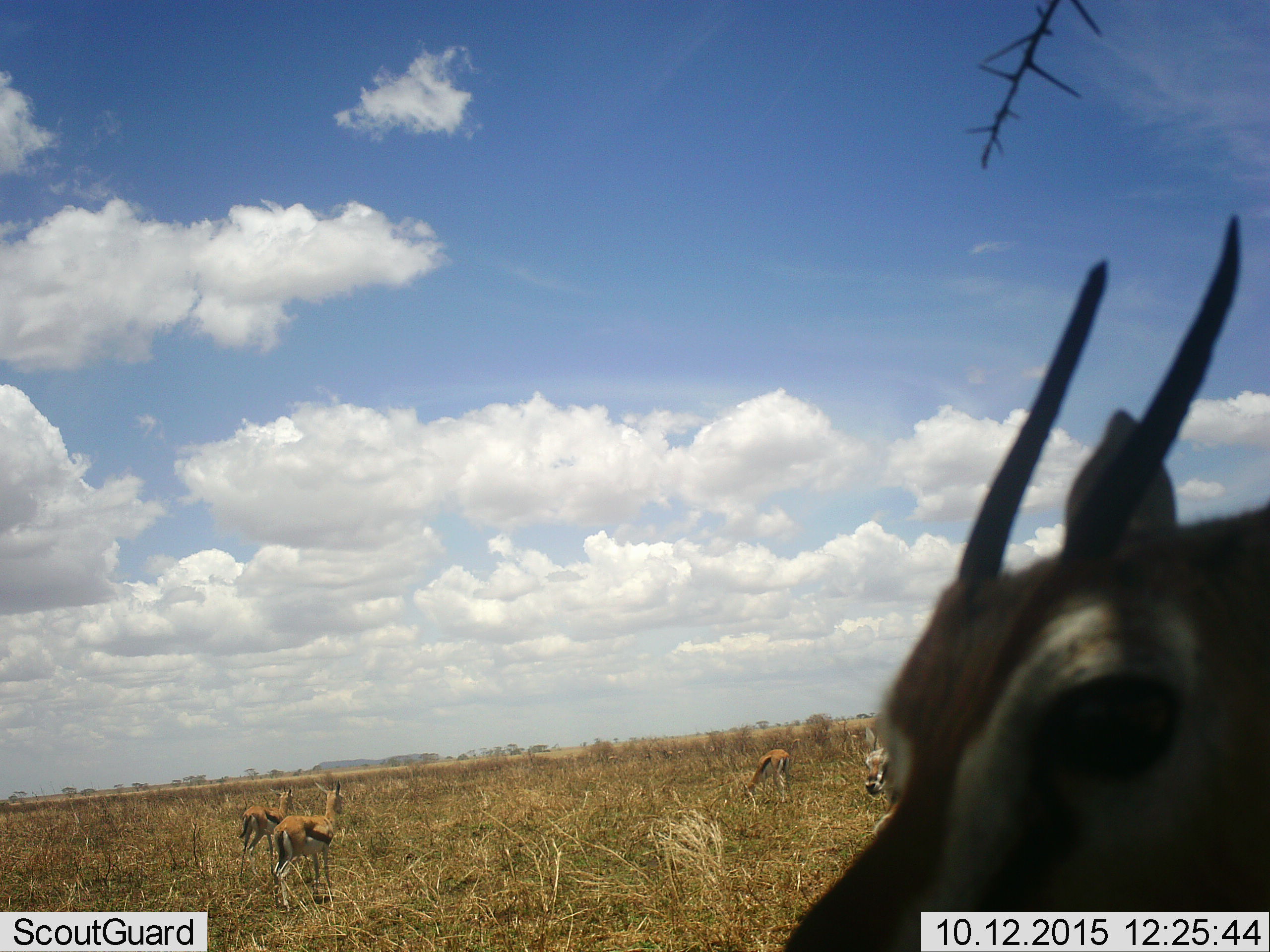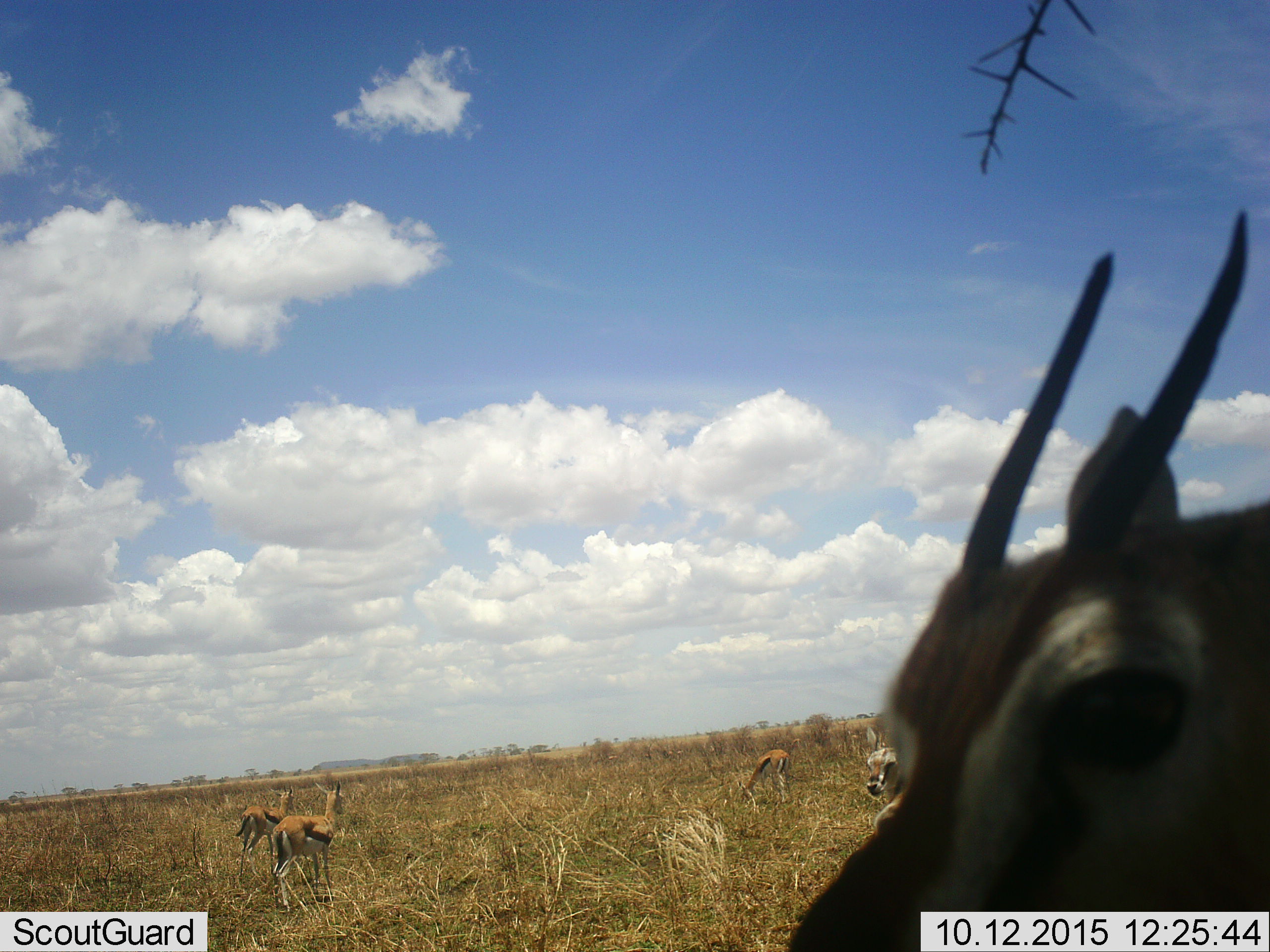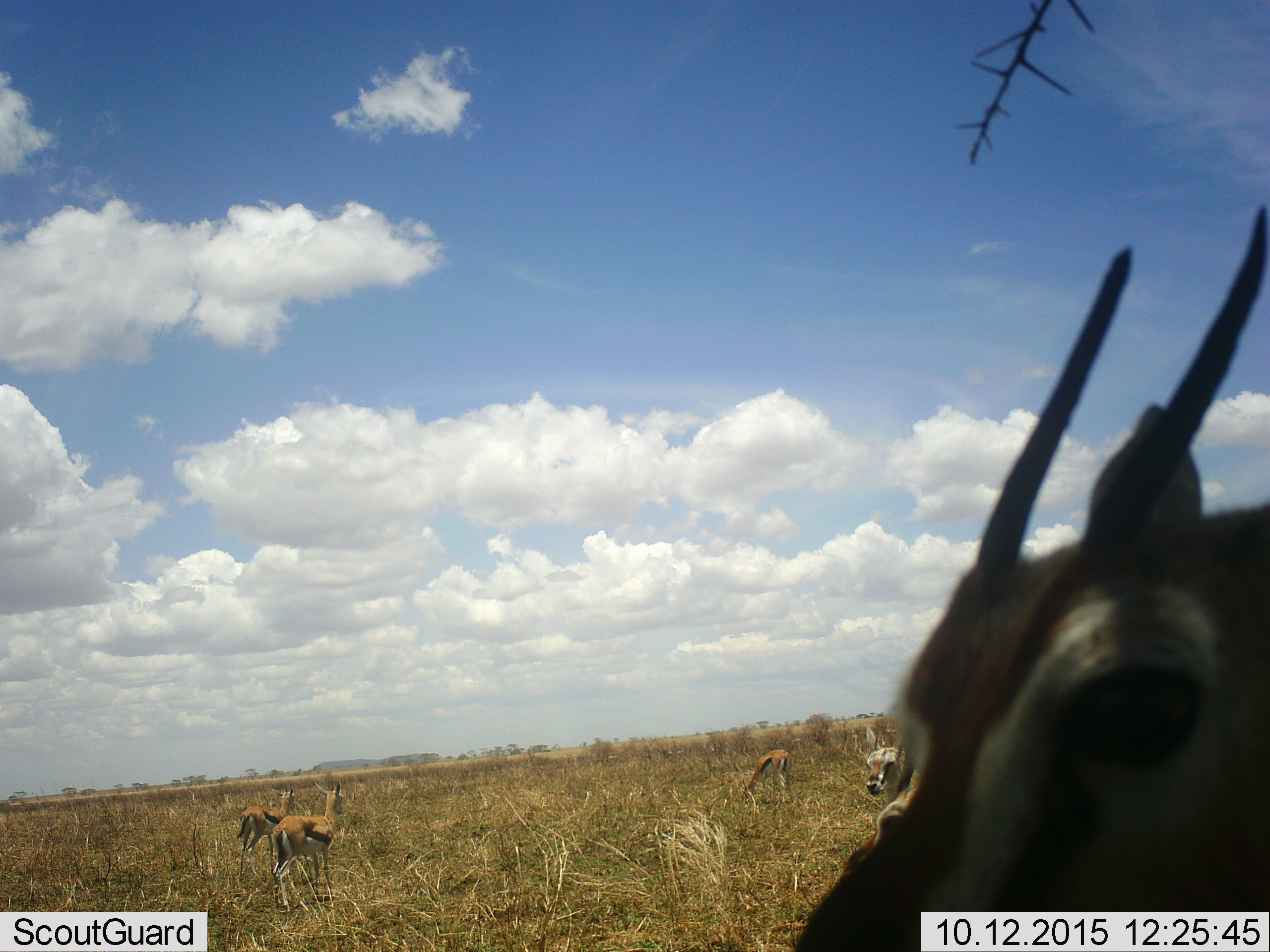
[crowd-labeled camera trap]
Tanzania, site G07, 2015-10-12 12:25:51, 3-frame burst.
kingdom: Animalia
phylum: Chordata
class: Mammalia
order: Artiodactyla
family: Bovidae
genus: Eudorcas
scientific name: Eudorcas thomsonii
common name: thomson's gazelle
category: gazellethomsons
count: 5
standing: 91%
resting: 0%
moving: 0%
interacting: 9%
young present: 9%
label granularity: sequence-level